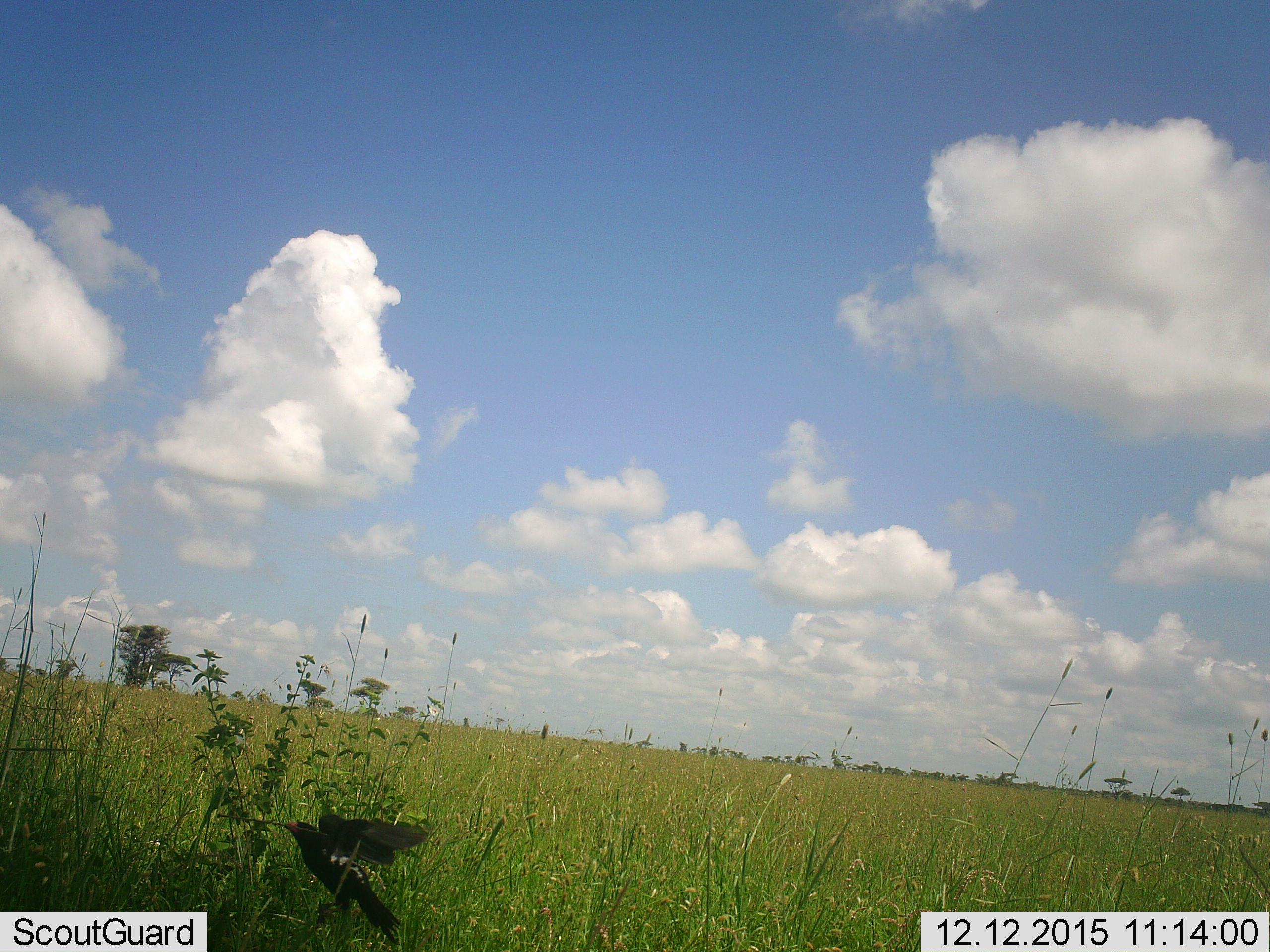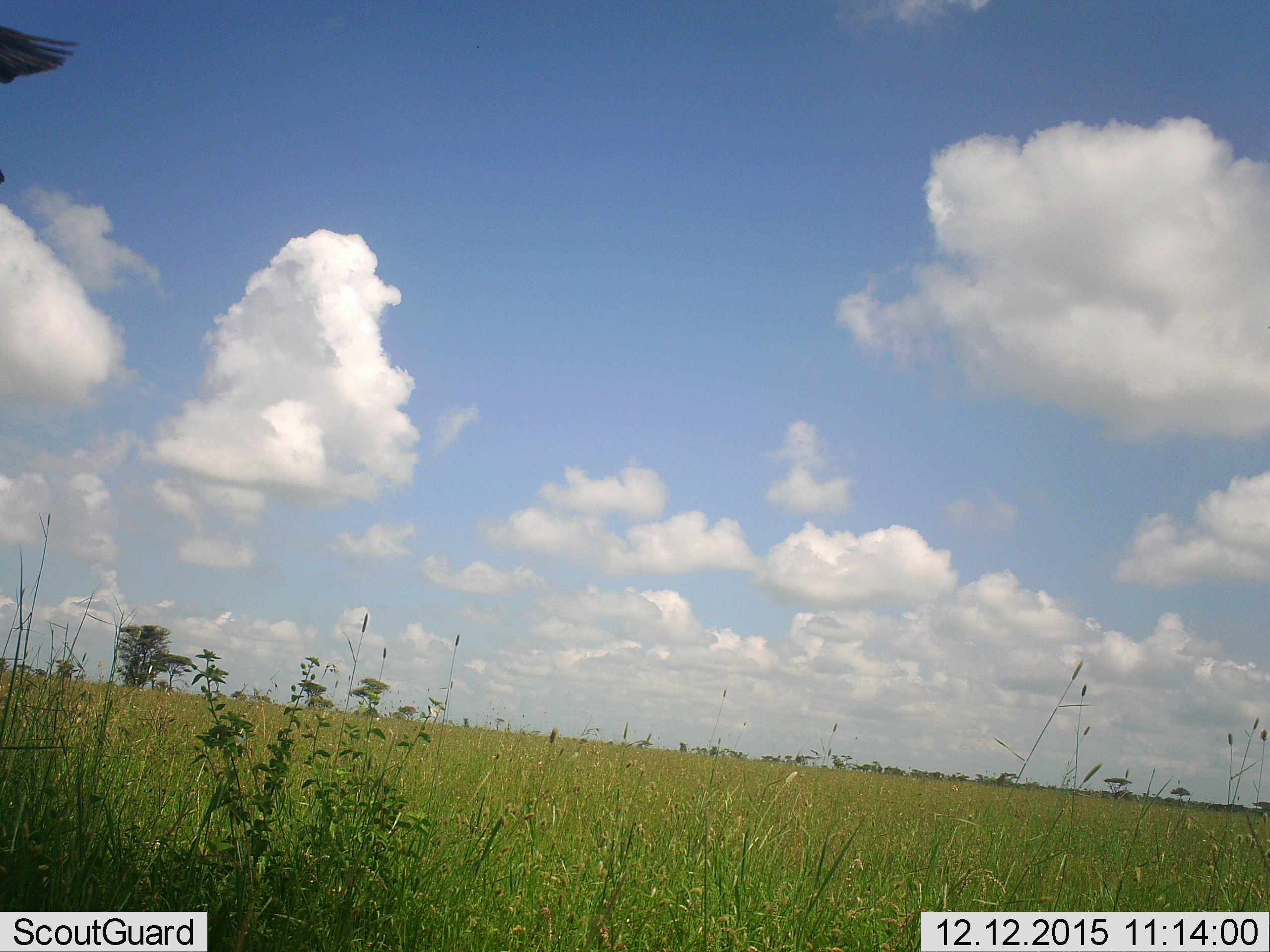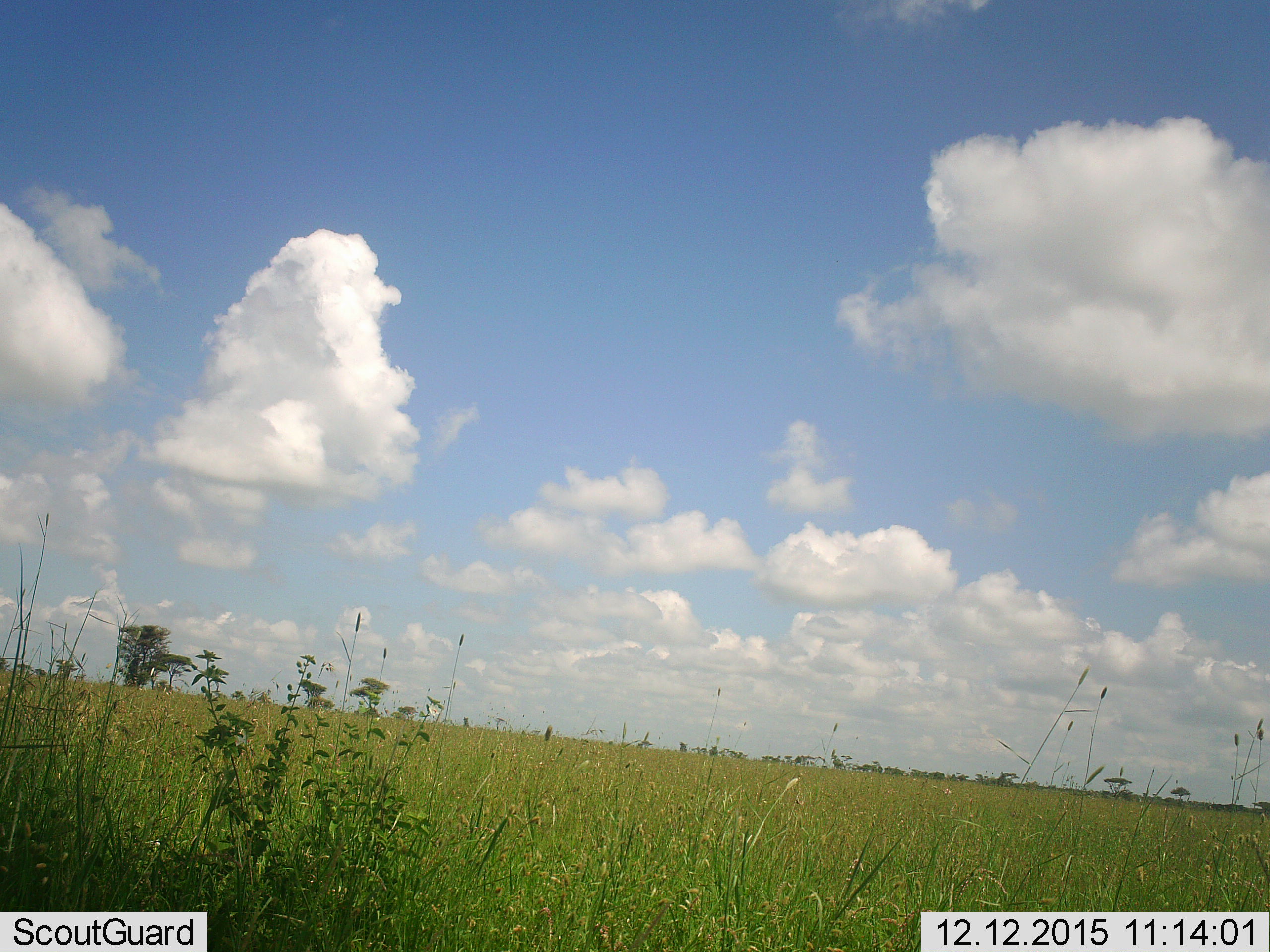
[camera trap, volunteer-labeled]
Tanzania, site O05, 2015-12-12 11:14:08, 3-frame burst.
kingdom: Animalia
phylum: Chordata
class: Aves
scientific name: Aves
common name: bird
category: otherbird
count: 1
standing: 0%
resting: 0%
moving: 75%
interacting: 0%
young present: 0%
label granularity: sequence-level